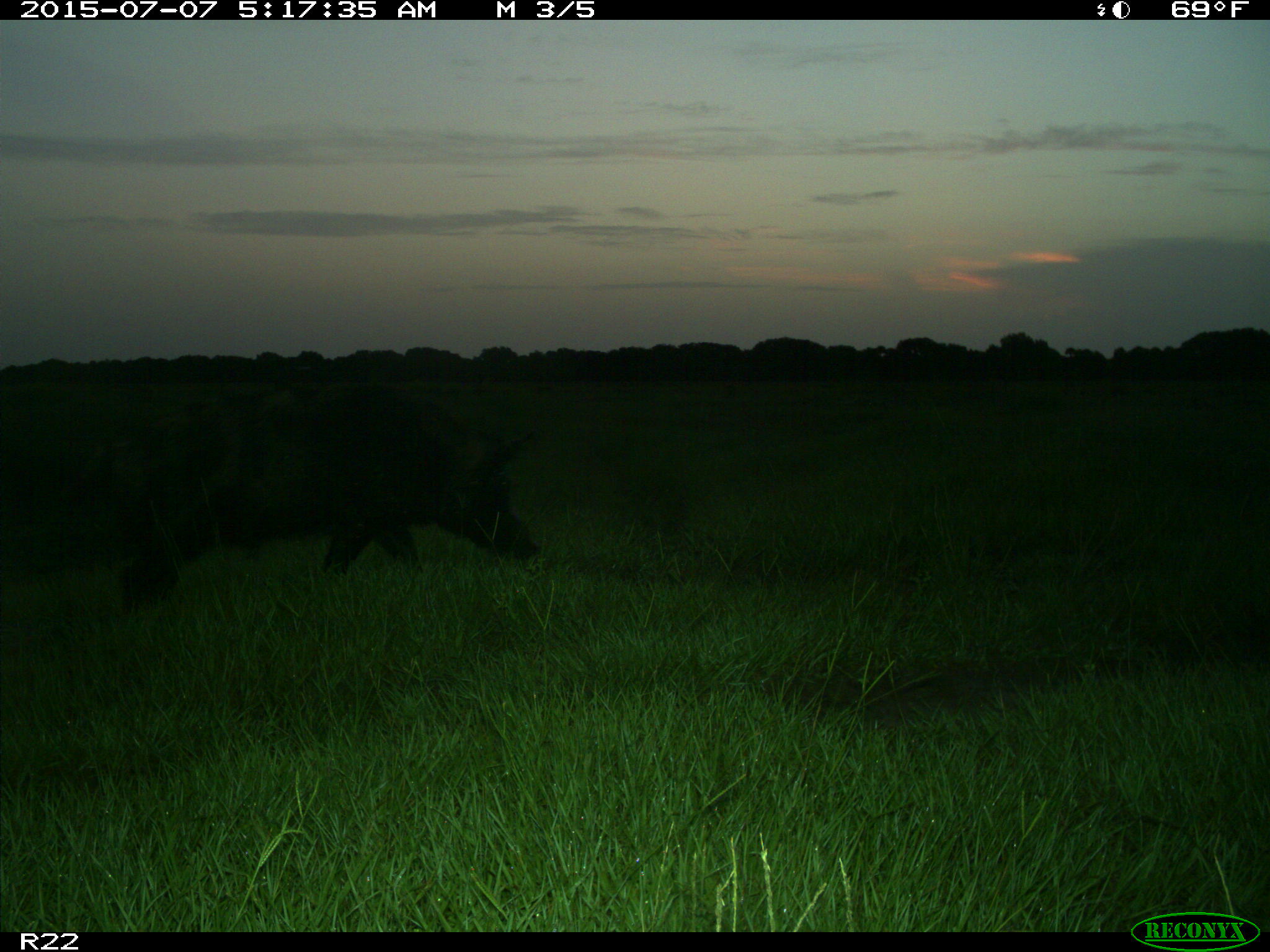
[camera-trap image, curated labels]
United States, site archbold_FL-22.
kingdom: Animalia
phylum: Chordata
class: Mammalia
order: Artiodactyla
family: Bovidae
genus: Bos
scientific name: Bos taurus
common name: domestic cow